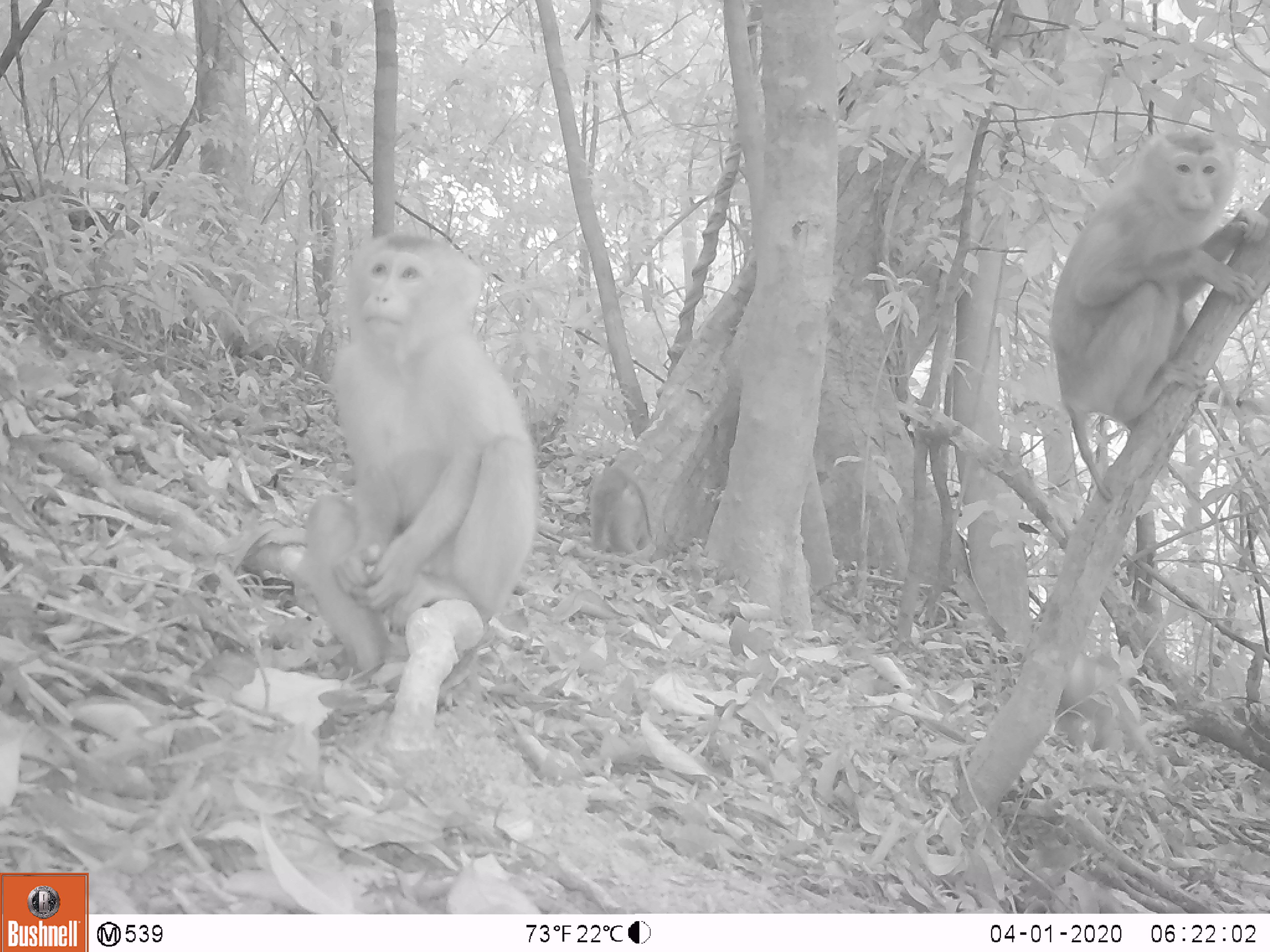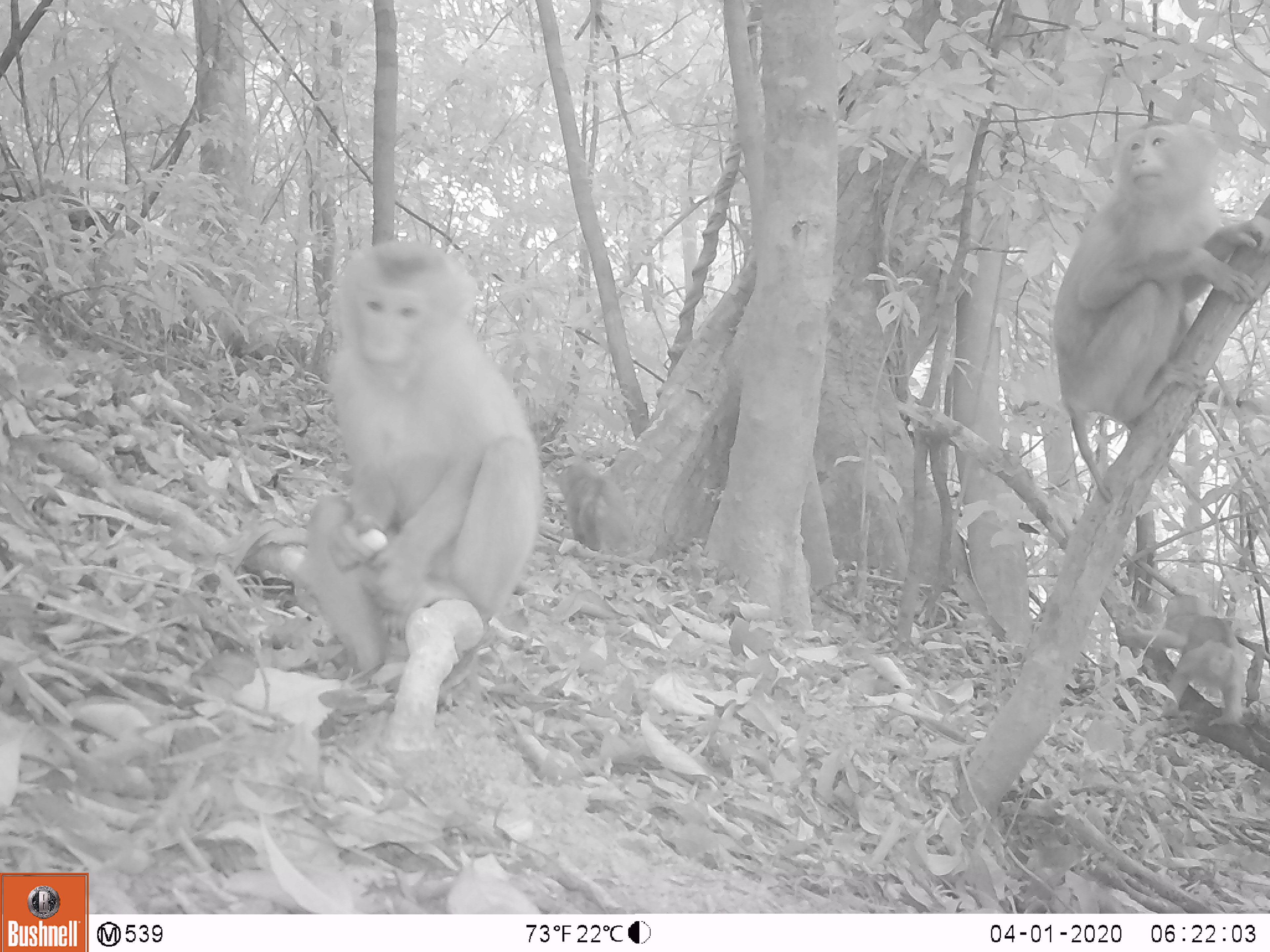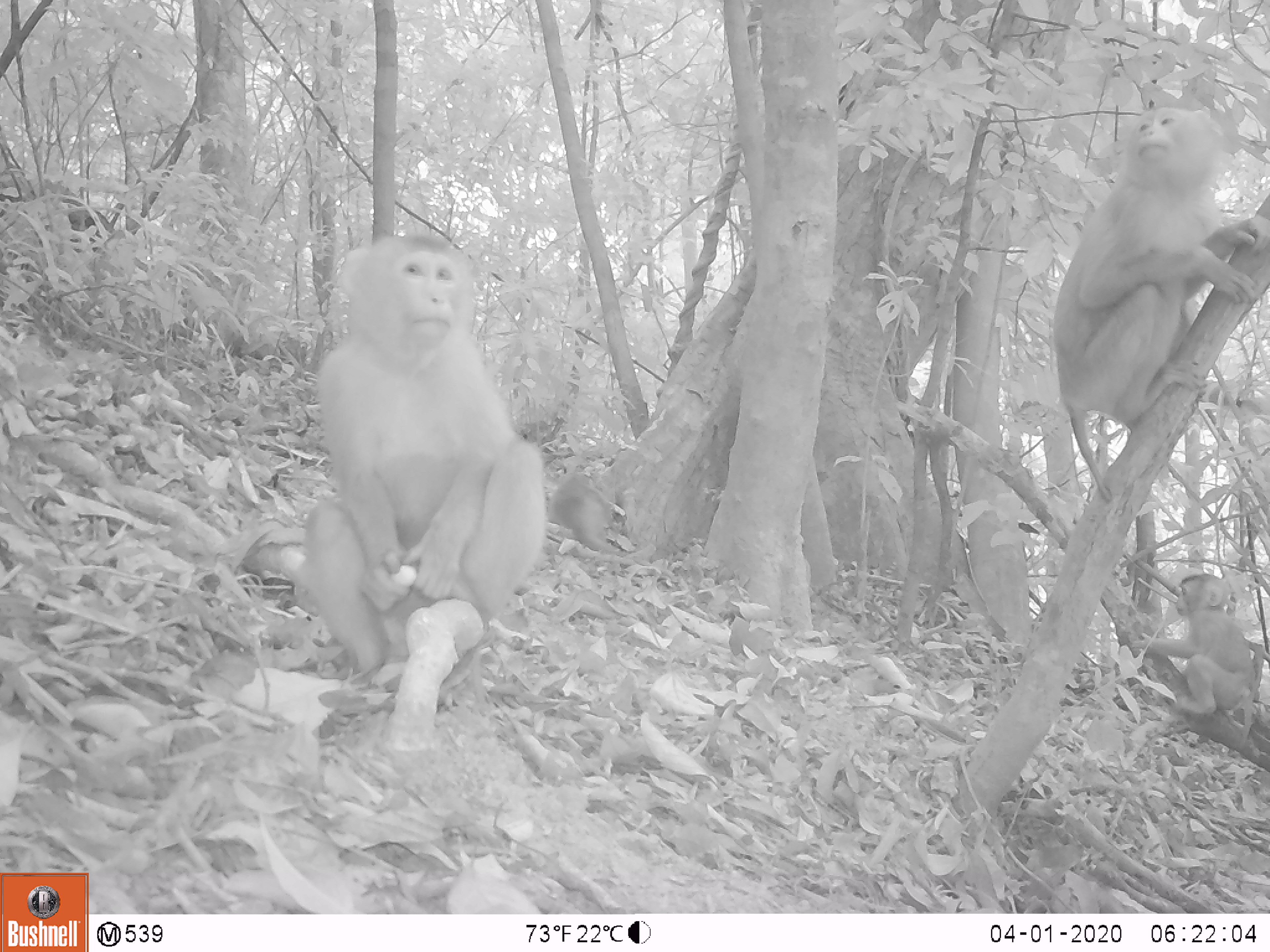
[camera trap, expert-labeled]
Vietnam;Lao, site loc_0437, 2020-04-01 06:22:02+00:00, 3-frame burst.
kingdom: Animalia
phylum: Chordata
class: Mammalia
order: Primates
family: Cercopithecidae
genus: Macaca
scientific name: Macaca nemestrina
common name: pig-tailed macaque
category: pig tailed macaque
Pig tailed macaque (pig-tailed macaque) (Macaca nemestrina). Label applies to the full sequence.